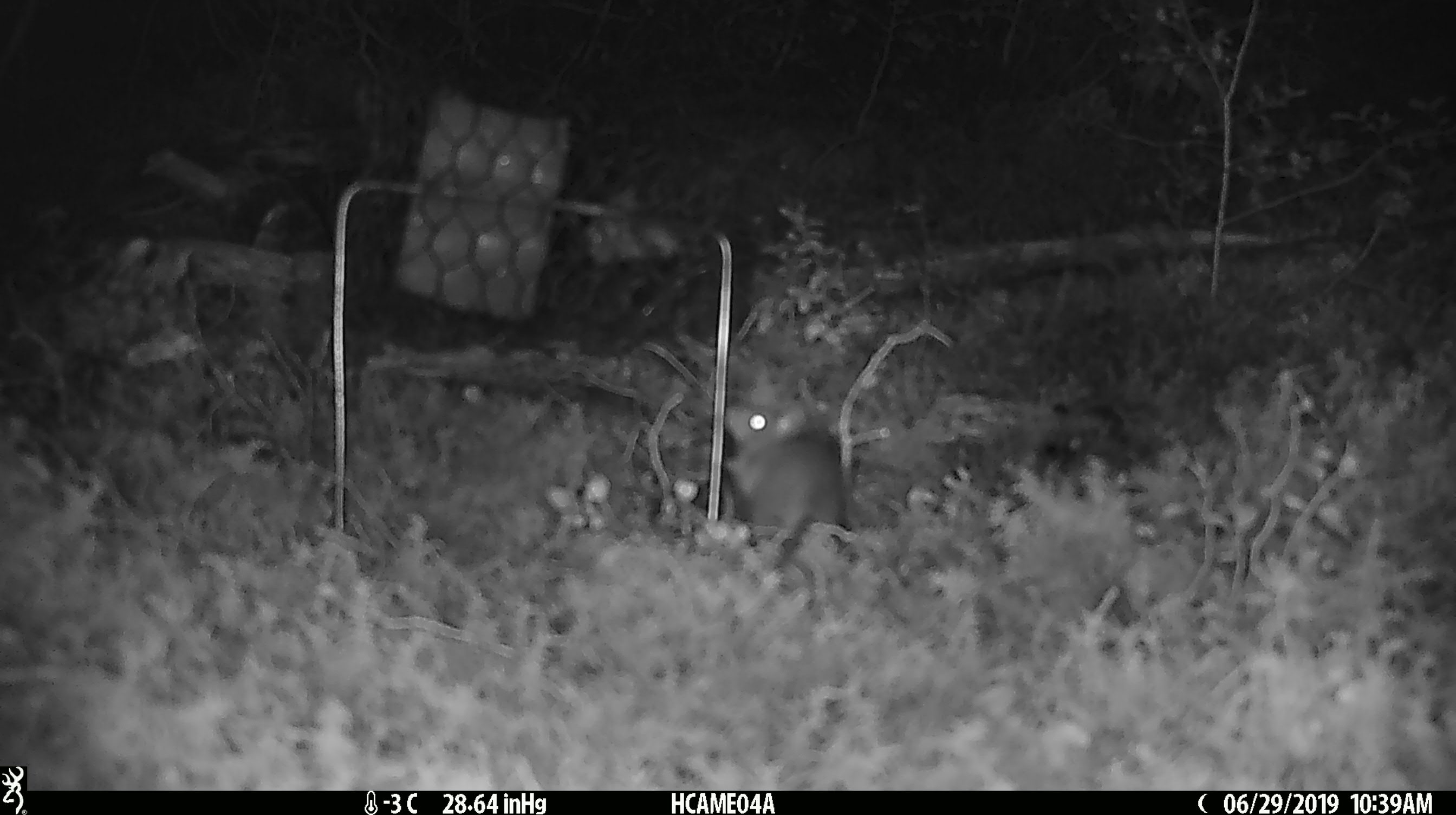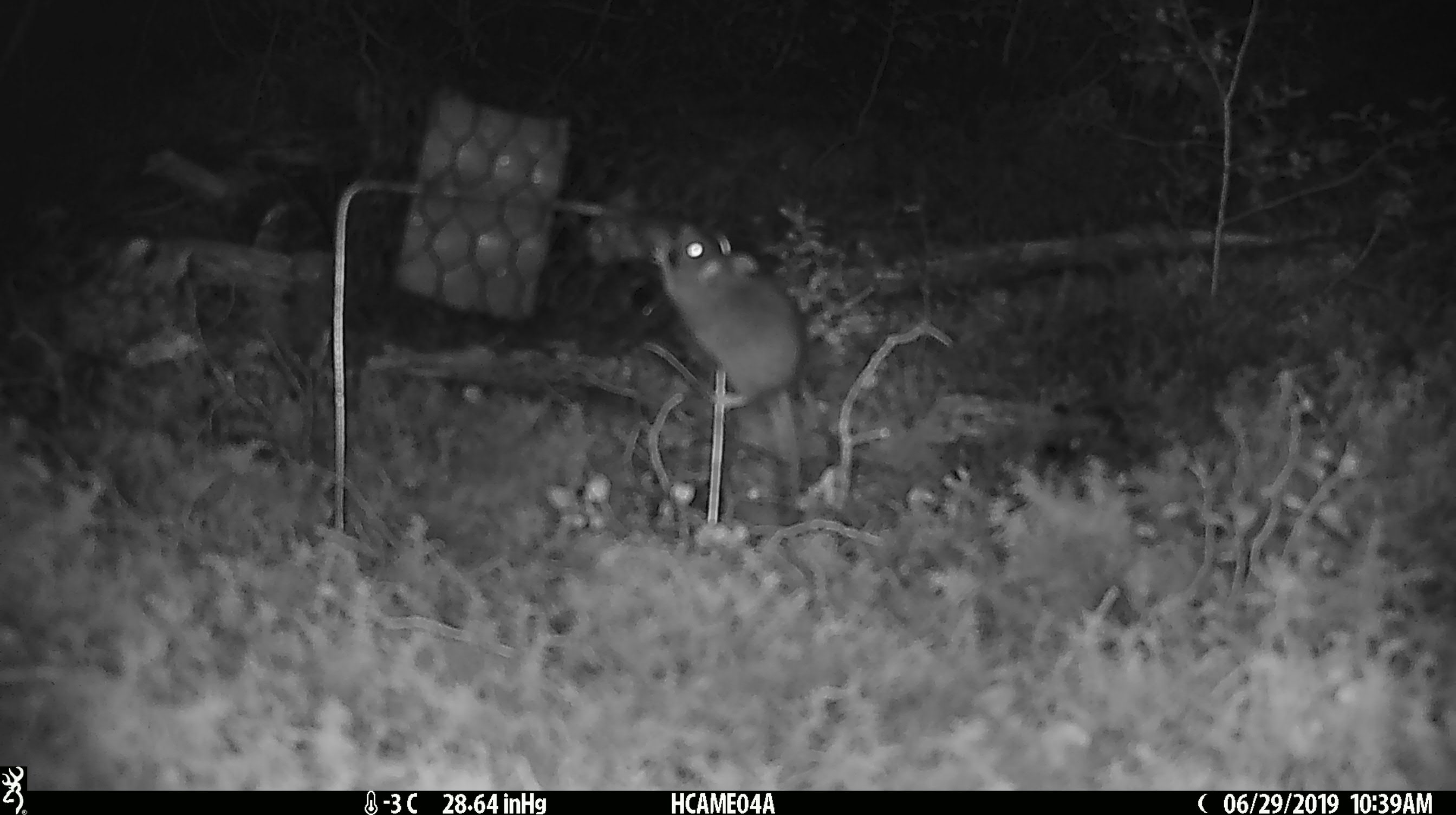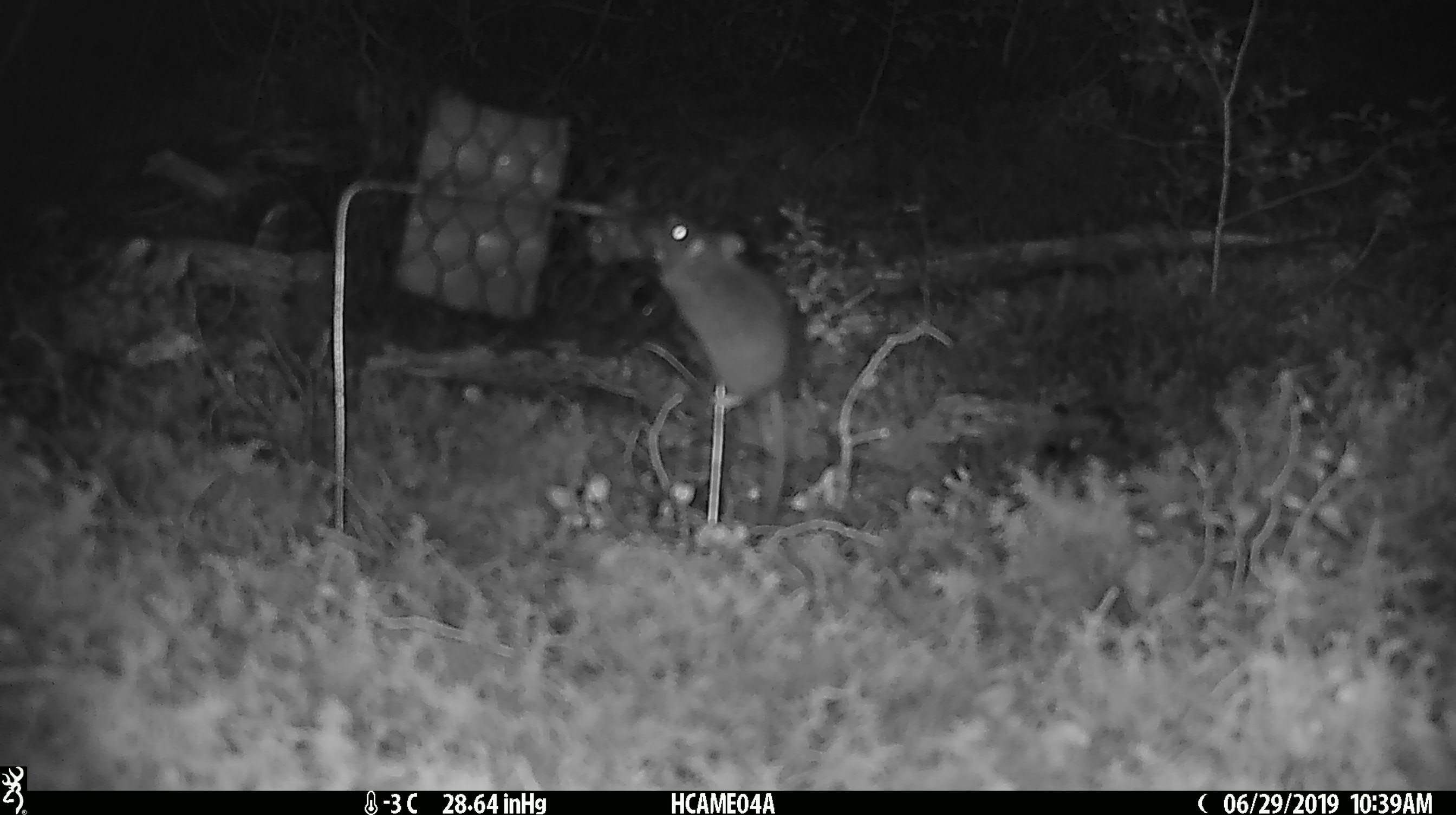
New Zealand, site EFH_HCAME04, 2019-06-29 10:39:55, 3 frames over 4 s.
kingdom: Animalia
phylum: Chordata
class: Mammalia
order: Rodentia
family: Muridae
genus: Mus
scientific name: Mus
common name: mouse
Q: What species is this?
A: Mouse (Mus).